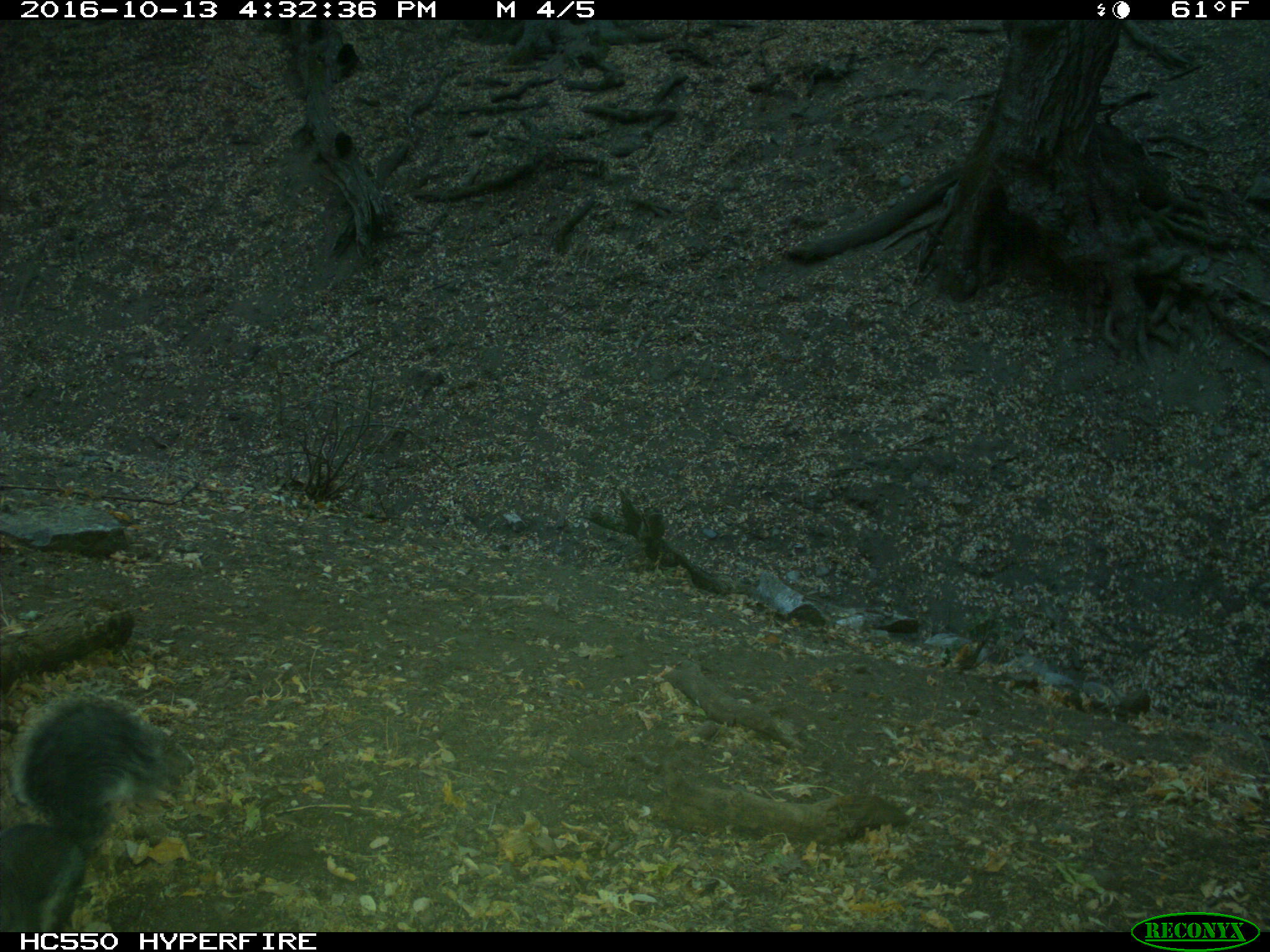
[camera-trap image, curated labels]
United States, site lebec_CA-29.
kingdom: Animalia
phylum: Chordata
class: Mammalia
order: Rodentia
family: Sciuridae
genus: Sciurus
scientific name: Sciurus carolinensis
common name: eastern gray squirrel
Sciurus carolinensis (eastern gray squirrel).